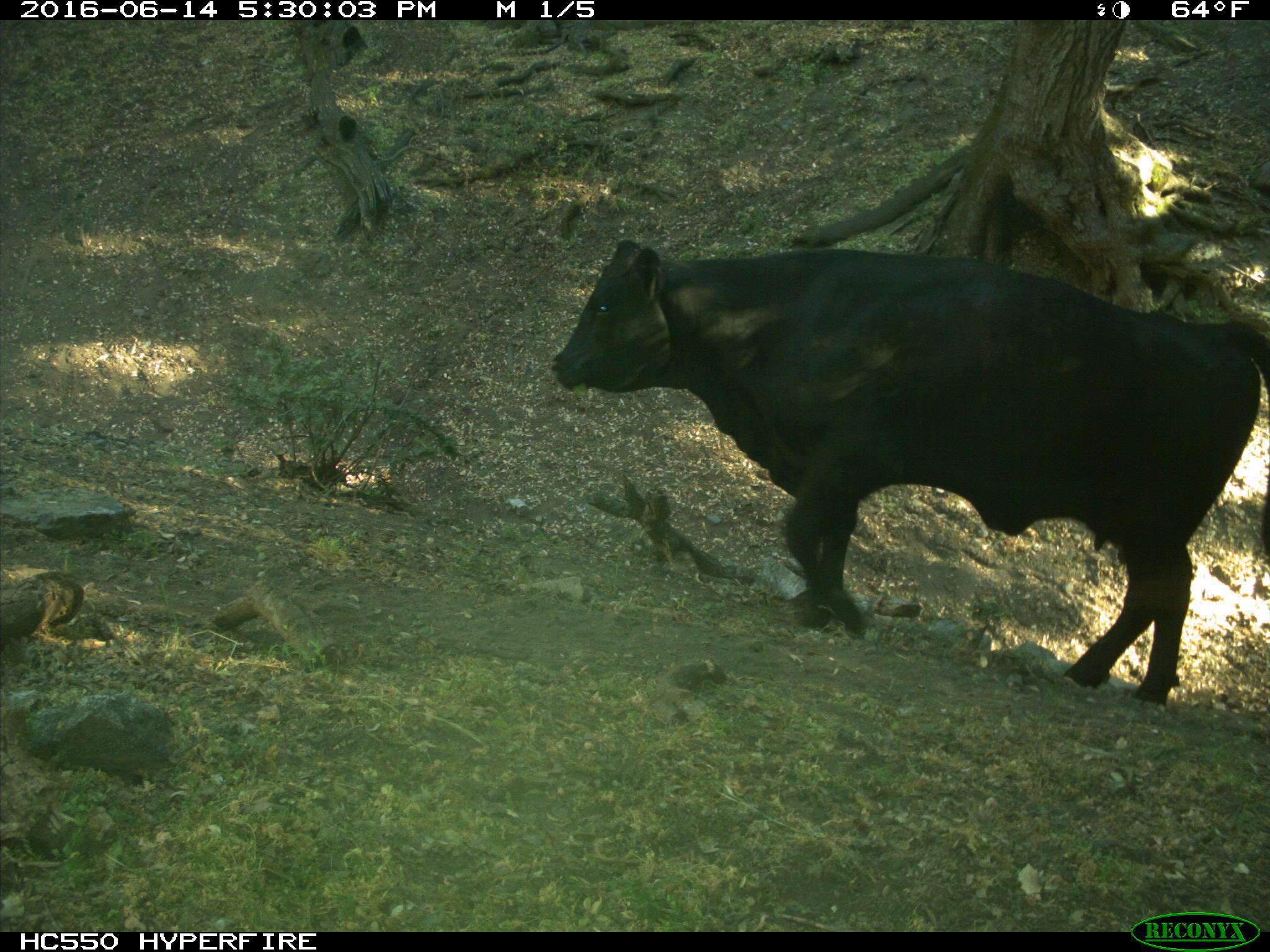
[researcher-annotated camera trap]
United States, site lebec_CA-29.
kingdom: Animalia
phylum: Chordata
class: Mammalia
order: Artiodactyla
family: Bovidae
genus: Bos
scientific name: Bos taurus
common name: domestic cow